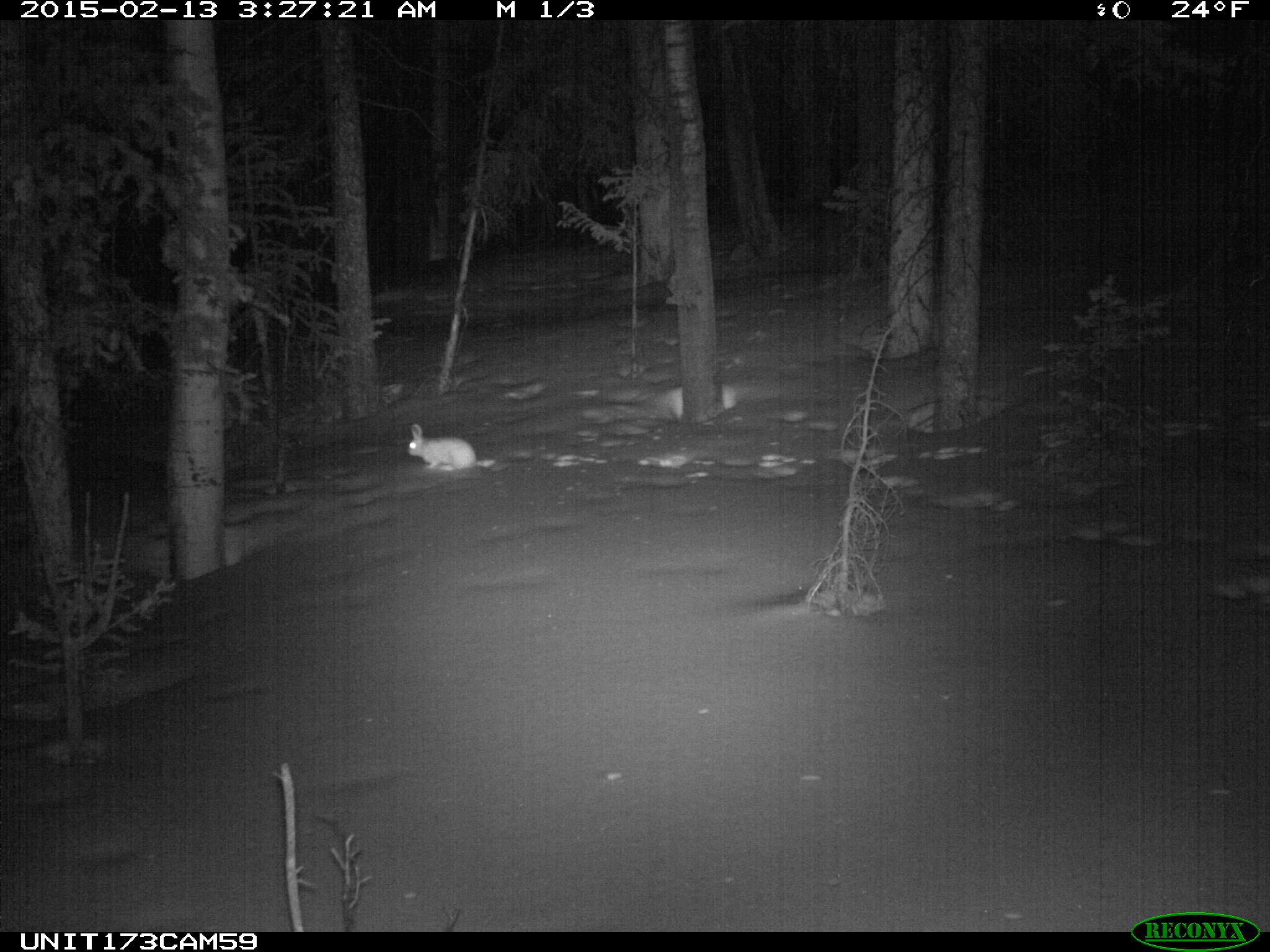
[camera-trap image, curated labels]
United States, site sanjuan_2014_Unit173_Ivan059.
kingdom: Animalia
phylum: Chordata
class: Mammalia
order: Lagomorpha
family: Leporidae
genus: Lepus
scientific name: Lepus americanus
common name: snowshoe hare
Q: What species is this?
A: Lepus americanus (snowshoe hare).